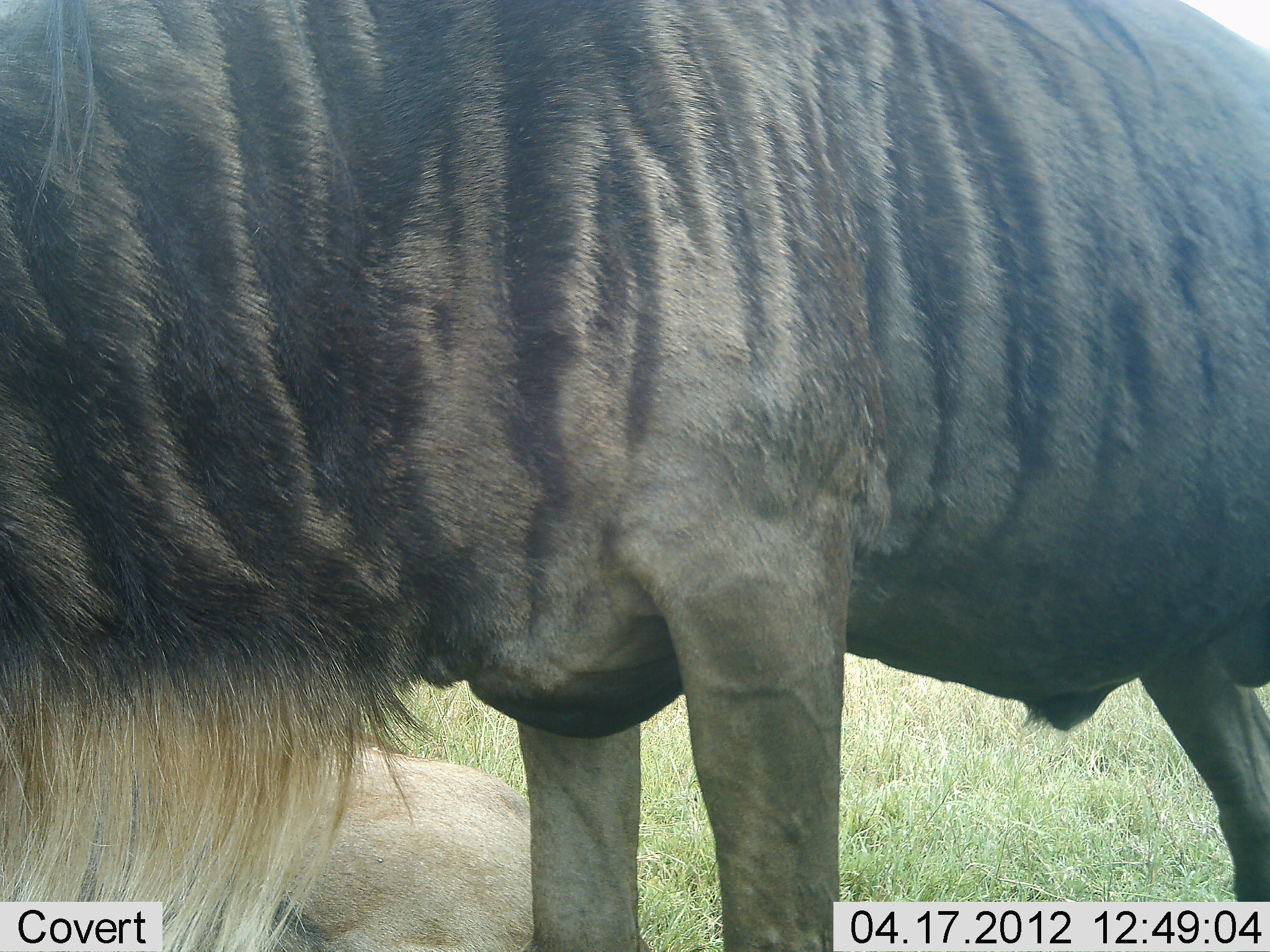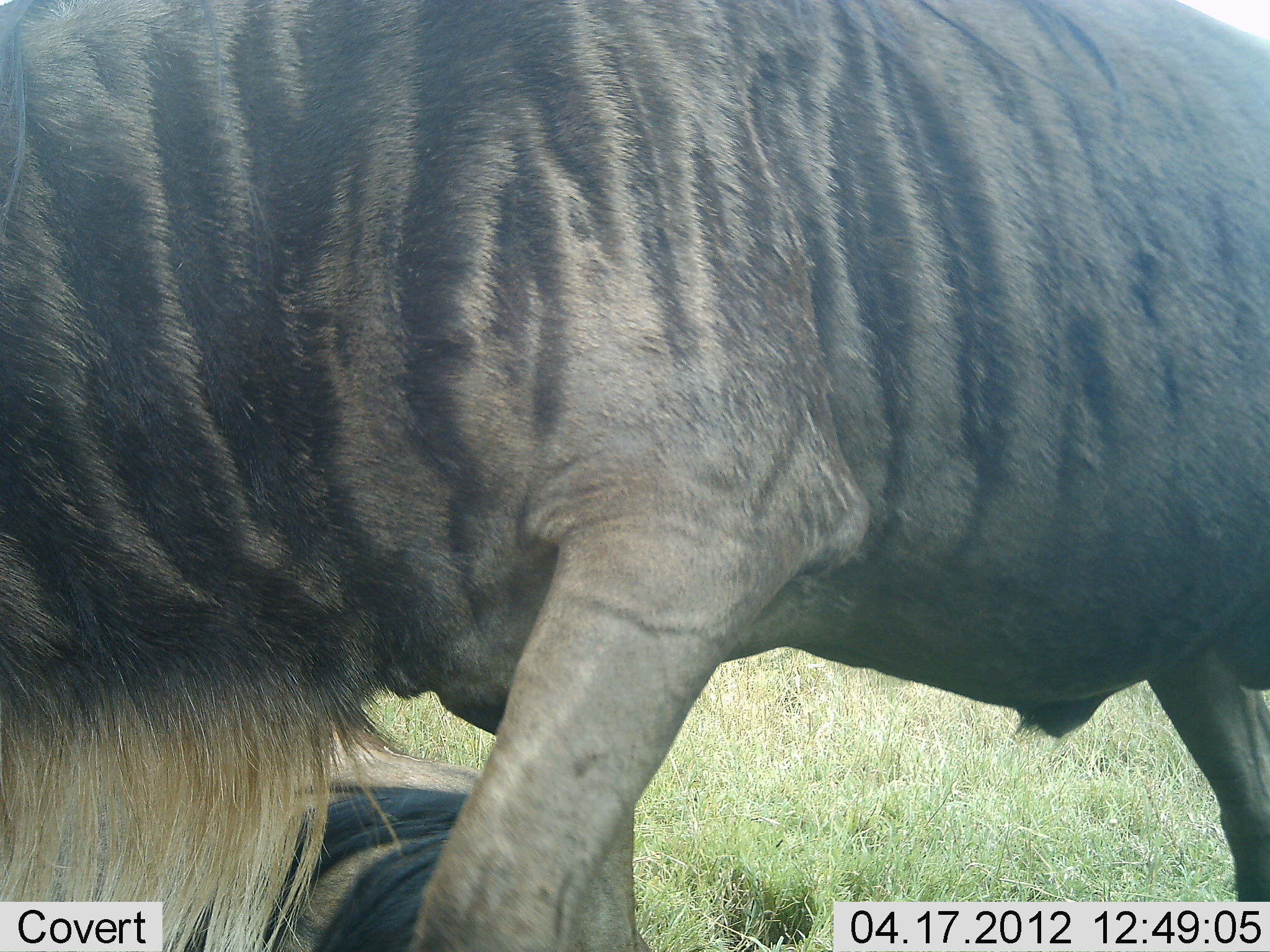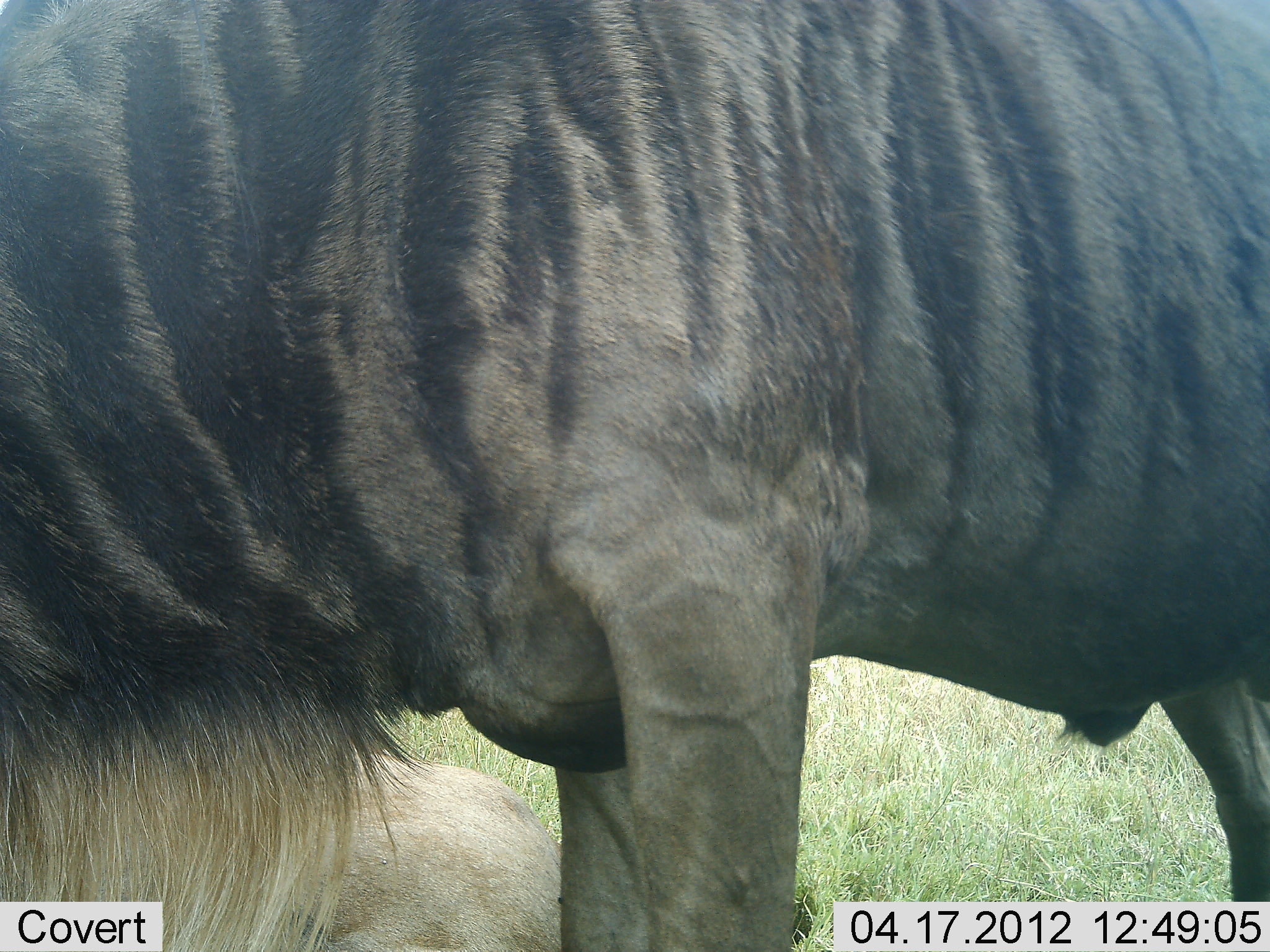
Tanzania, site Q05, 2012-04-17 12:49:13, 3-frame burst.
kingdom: Animalia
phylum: Chordata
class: Mammalia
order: Artiodactyla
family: Bovidae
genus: Connochaetes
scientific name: Connochaetes taurinus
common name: blue wildebeest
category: wildebeest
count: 2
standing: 80%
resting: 75%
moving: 10%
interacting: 0%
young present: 0%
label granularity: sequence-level